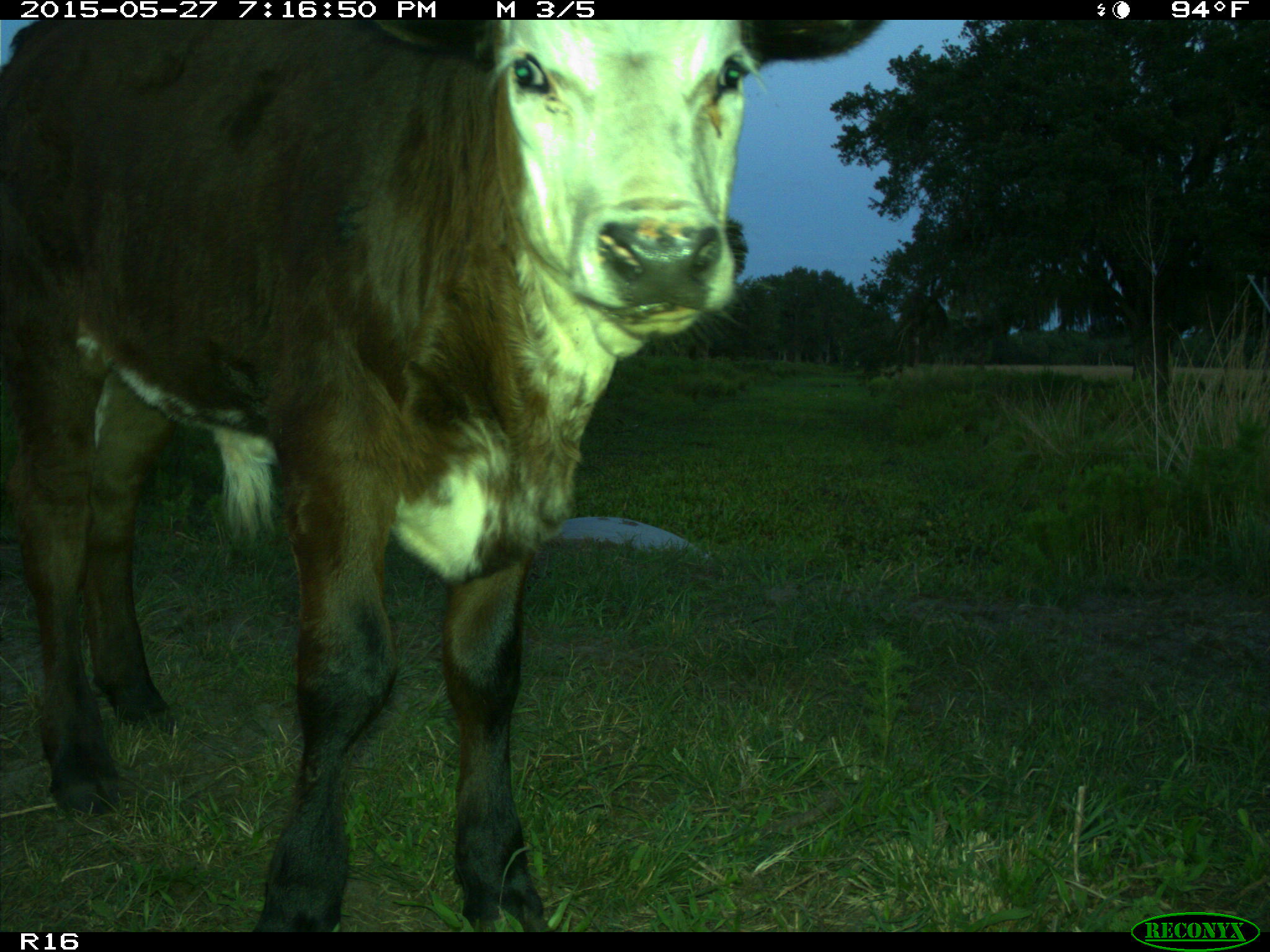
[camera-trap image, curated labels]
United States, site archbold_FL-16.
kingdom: Animalia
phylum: Chordata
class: Mammalia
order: Artiodactyla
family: Bovidae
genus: Bos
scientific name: Bos taurus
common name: domestic cow